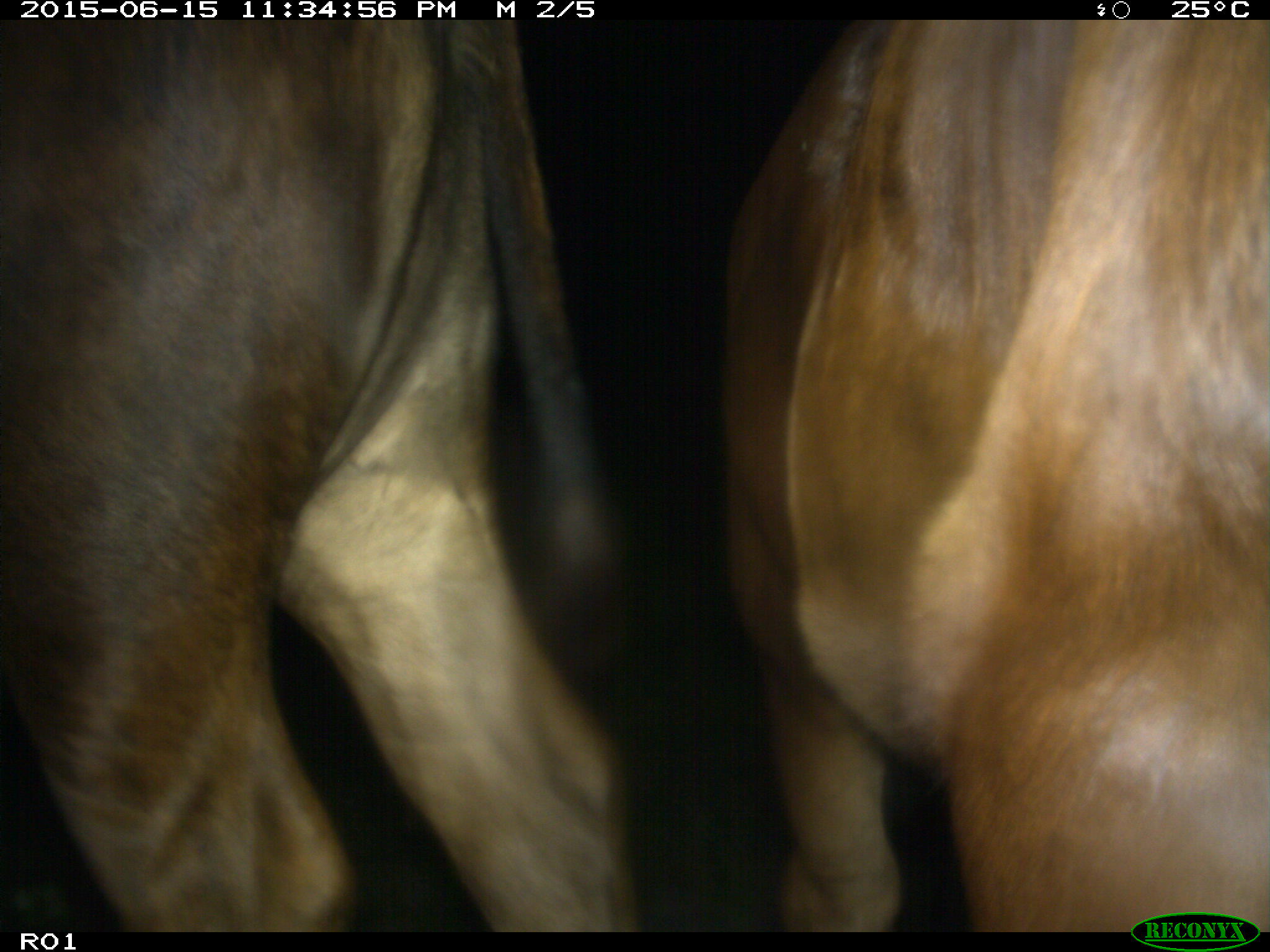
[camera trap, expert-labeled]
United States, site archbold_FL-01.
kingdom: Animalia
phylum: Chordata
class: Mammalia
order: Artiodactyla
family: Bovidae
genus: Bos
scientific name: Bos taurus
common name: domestic cow